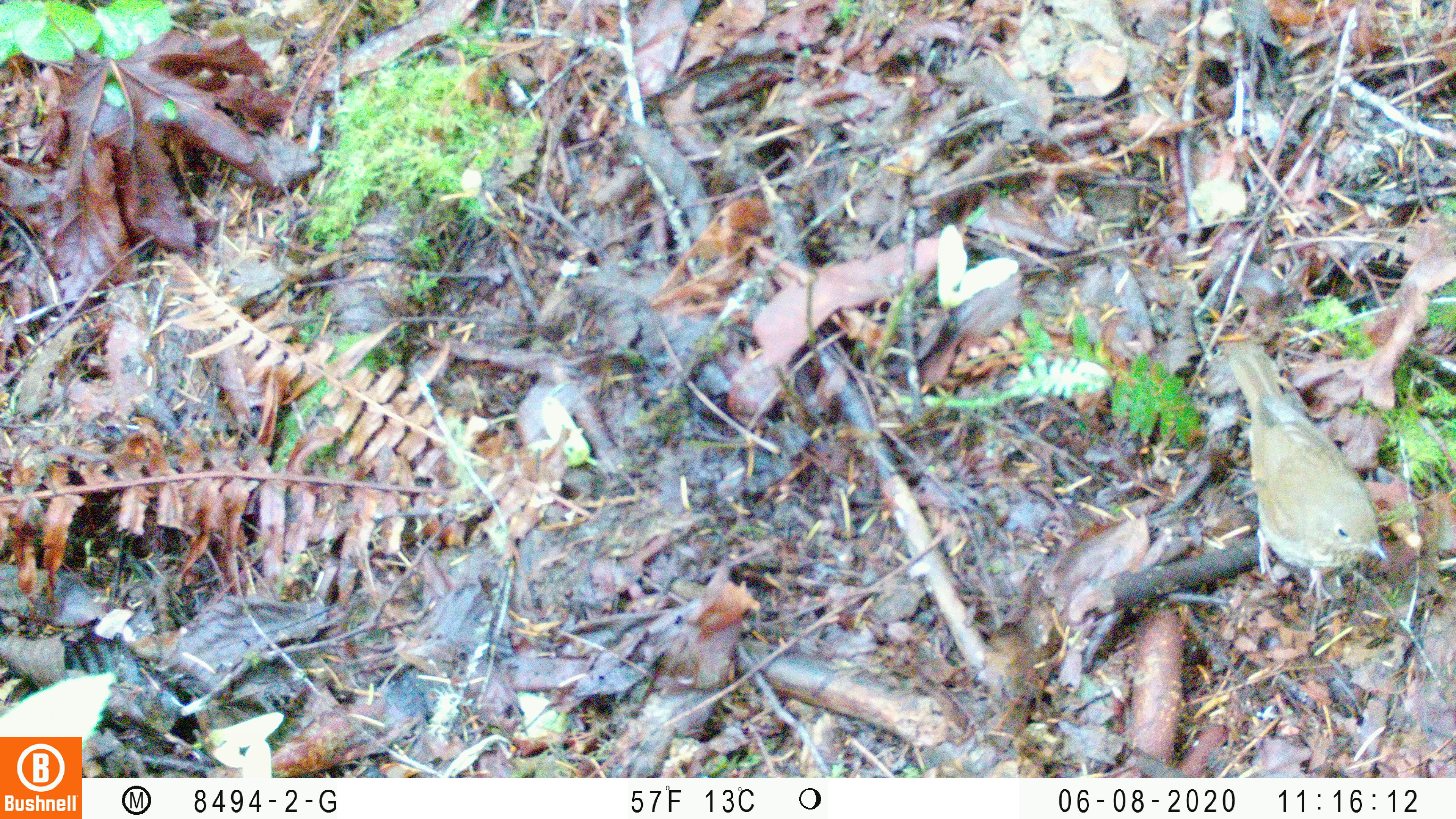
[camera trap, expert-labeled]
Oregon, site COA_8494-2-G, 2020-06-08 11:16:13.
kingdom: Animalia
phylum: Chordata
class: Aves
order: Passeriformes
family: Turdidae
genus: Catharus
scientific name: Catharus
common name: brown thrushes and nightingale-thrushes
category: catharus species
Catharus species (brown thrushes and nightingale-thrushes) (Catharus).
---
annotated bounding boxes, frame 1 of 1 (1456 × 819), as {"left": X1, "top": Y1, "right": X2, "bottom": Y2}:
catharus species: {"left": 1225, "top": 347, "right": 1388, "bottom": 590}